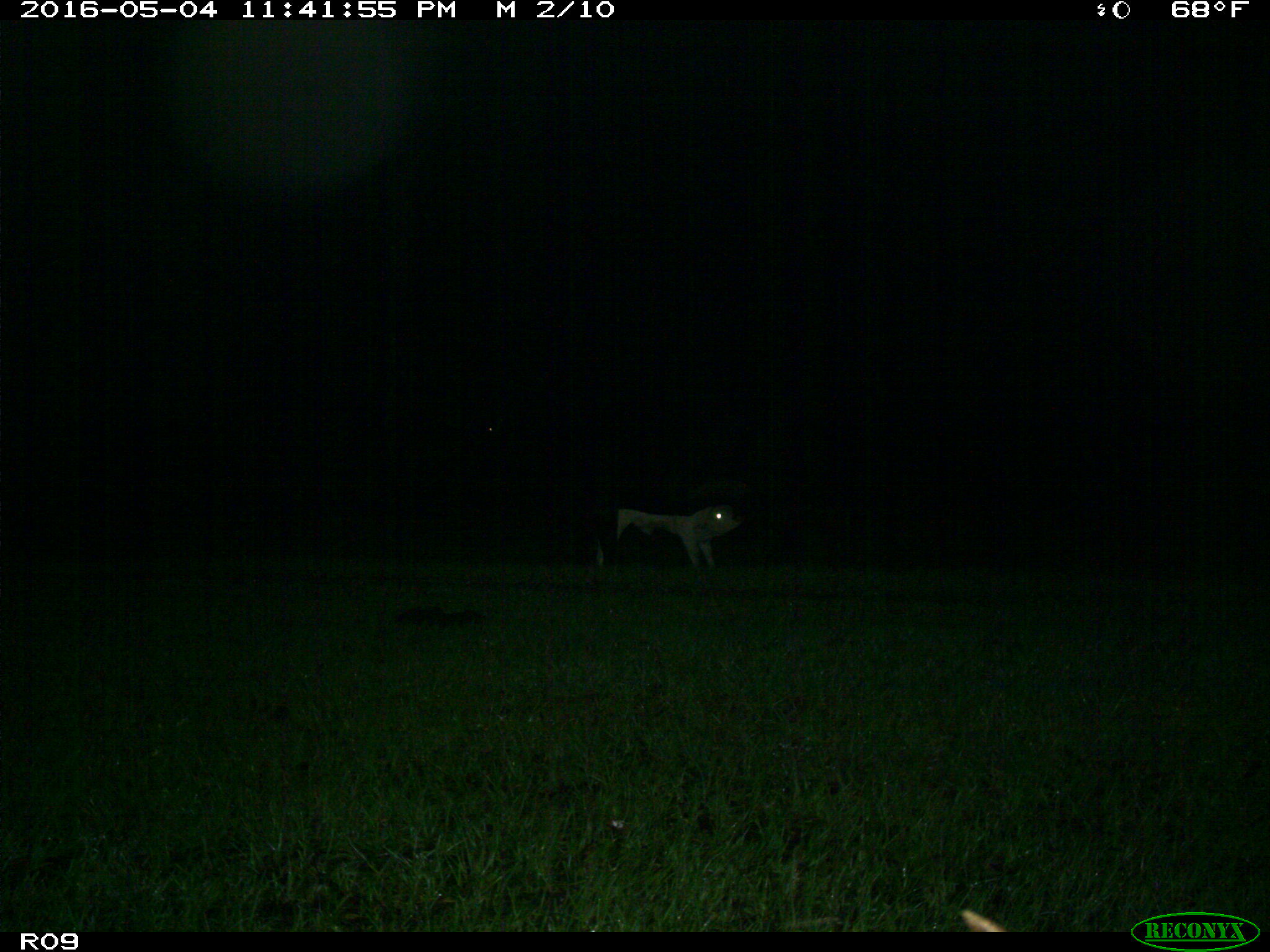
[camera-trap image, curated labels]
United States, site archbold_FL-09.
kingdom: Animalia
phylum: Chordata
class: Mammalia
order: Artiodactyla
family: Bovidae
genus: Bos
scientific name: Bos taurus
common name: domestic cow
Bos taurus (domestic cow).